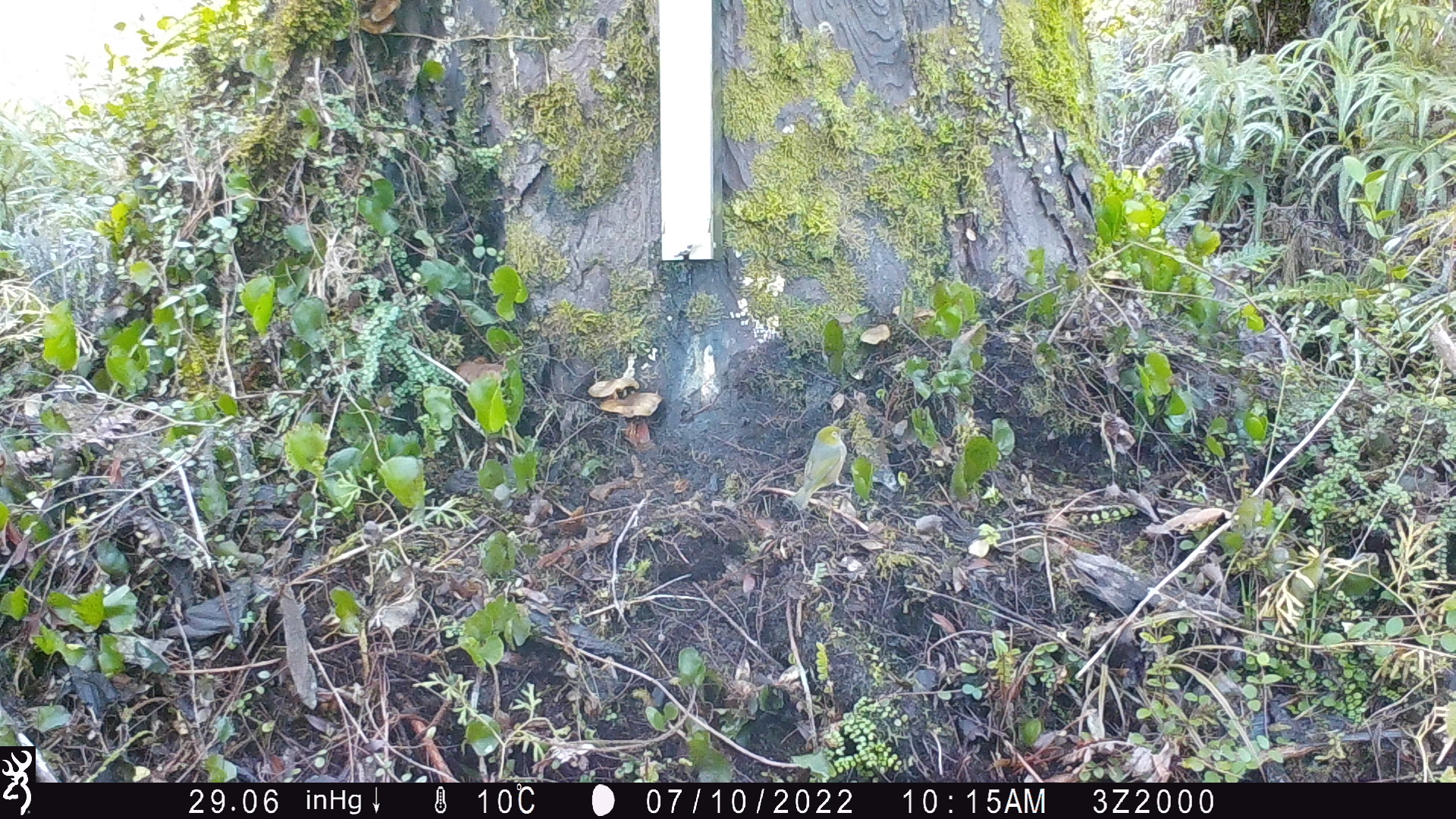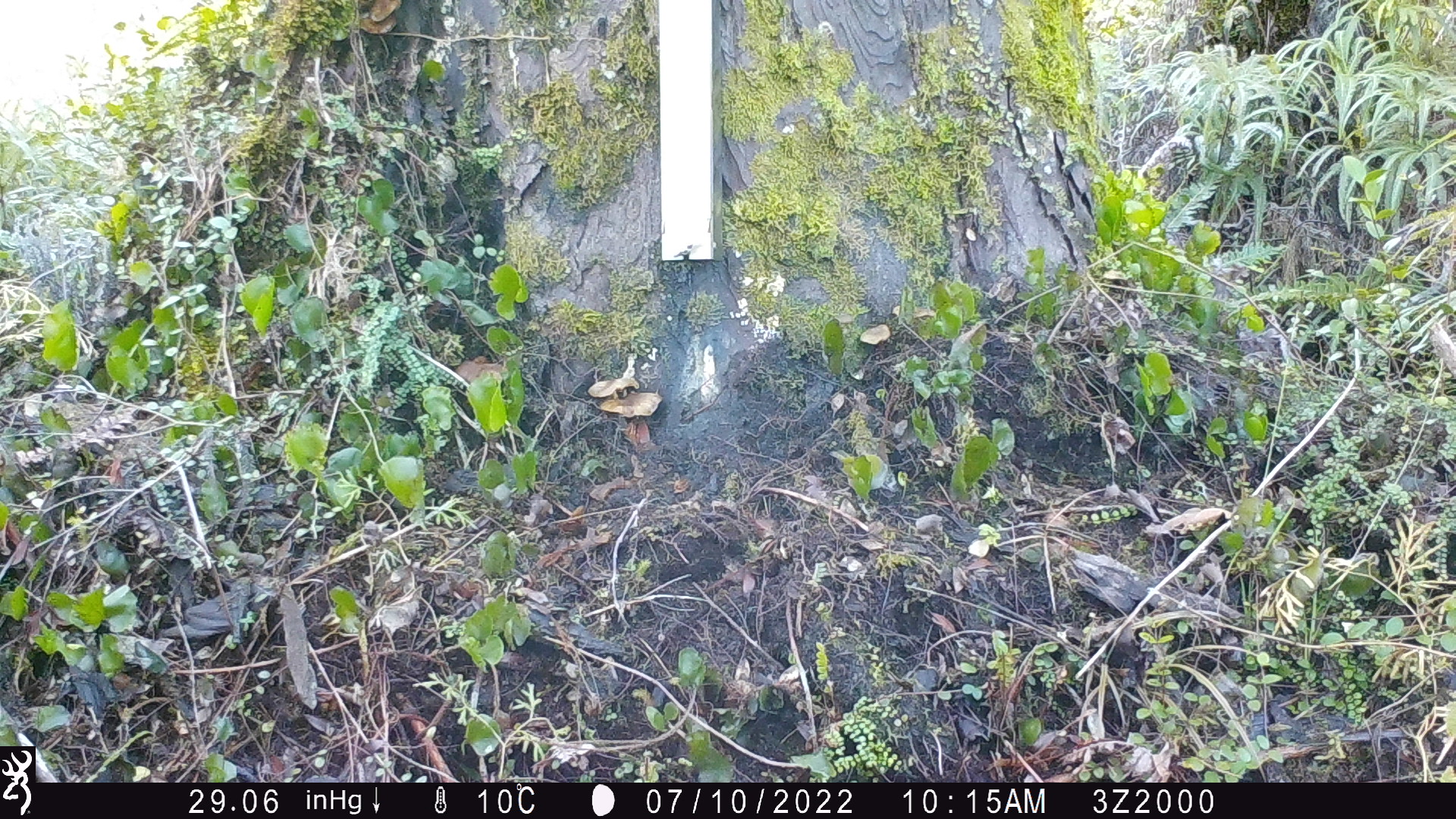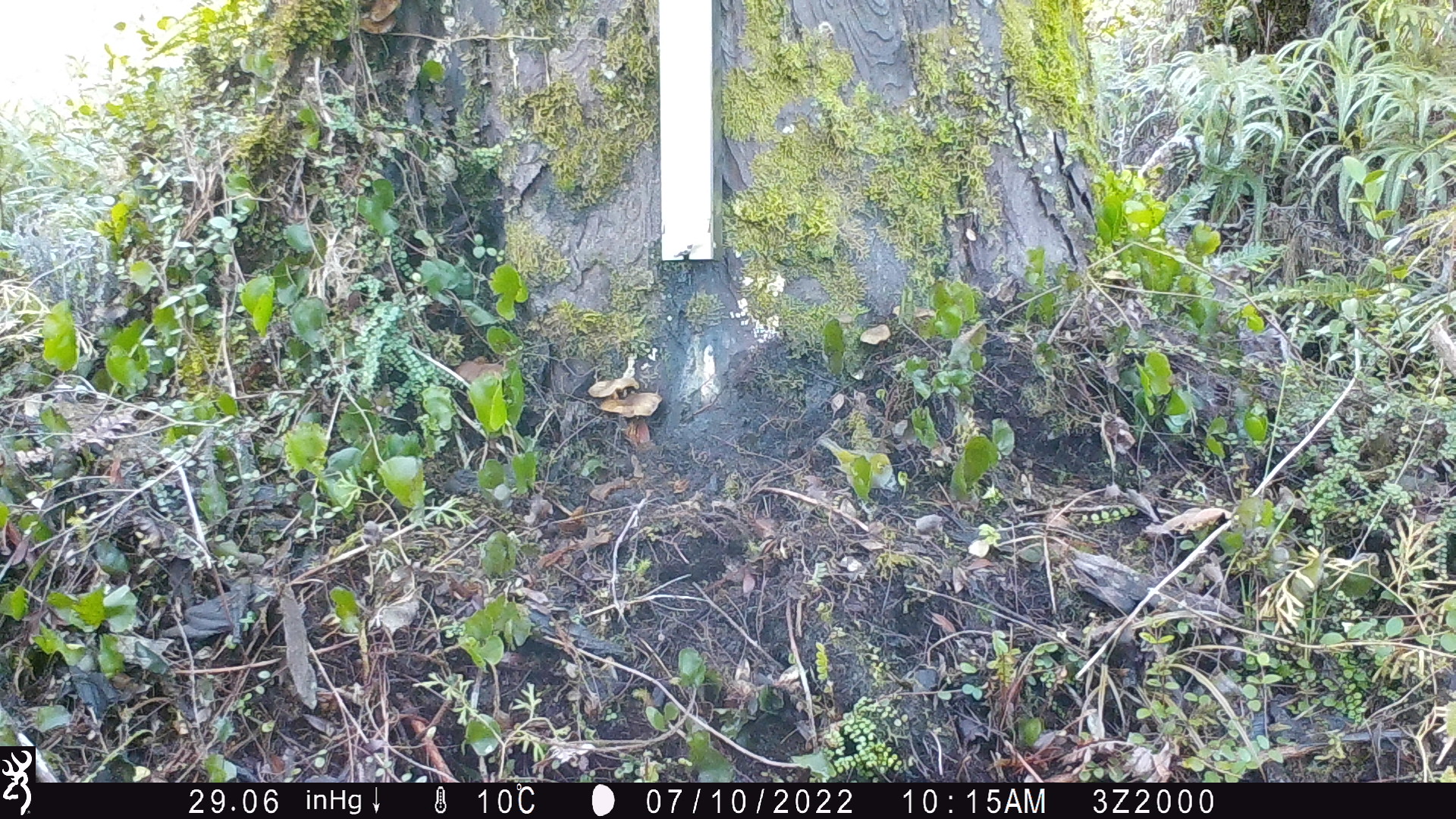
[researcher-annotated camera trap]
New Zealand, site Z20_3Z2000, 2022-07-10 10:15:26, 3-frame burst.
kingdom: Animalia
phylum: Chordata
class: Aves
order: Passeriformes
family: Zosteropidae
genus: Zosterops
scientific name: Zosterops lateralis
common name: silvereye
Silvereye (Zosterops lateralis).